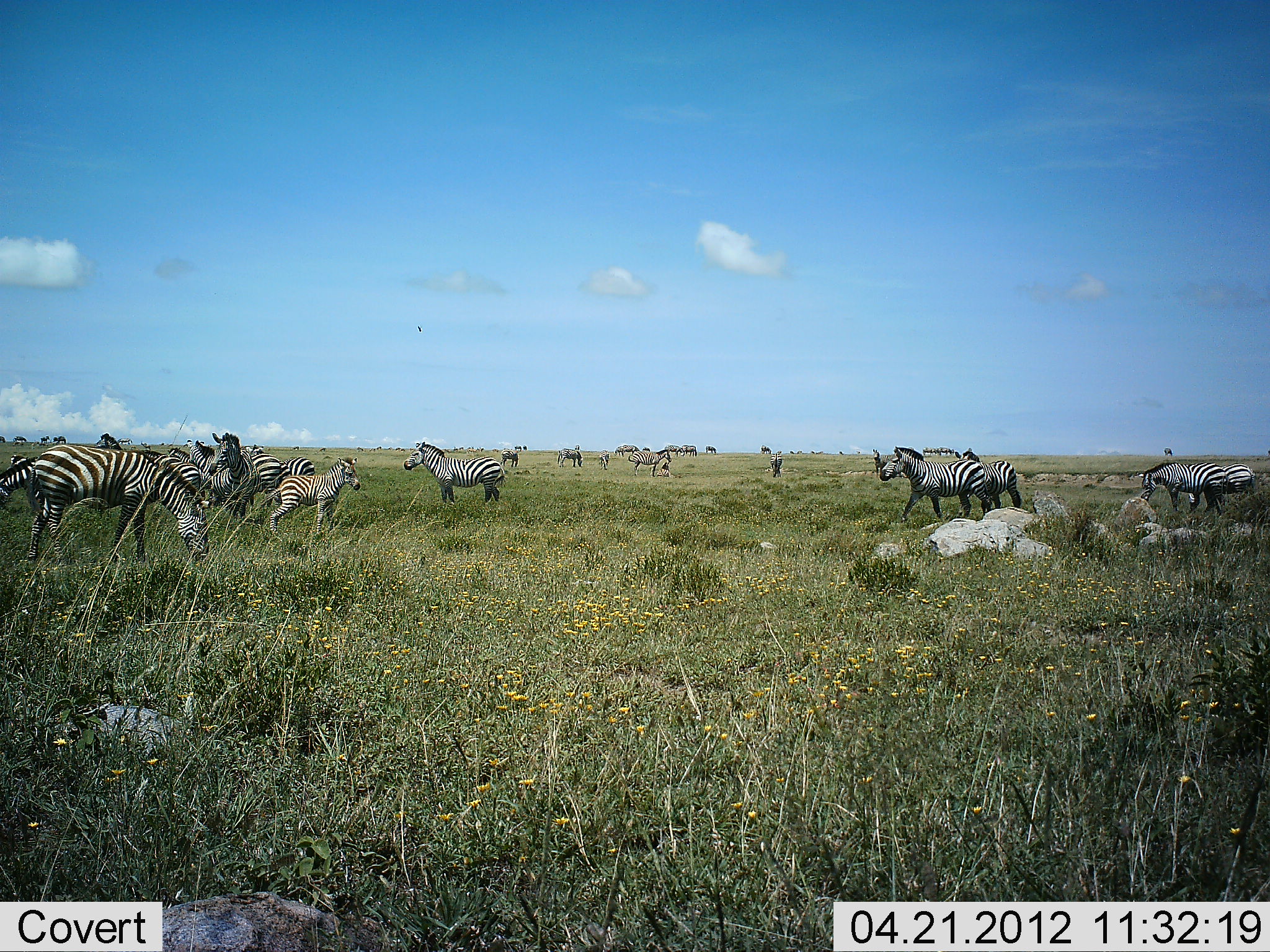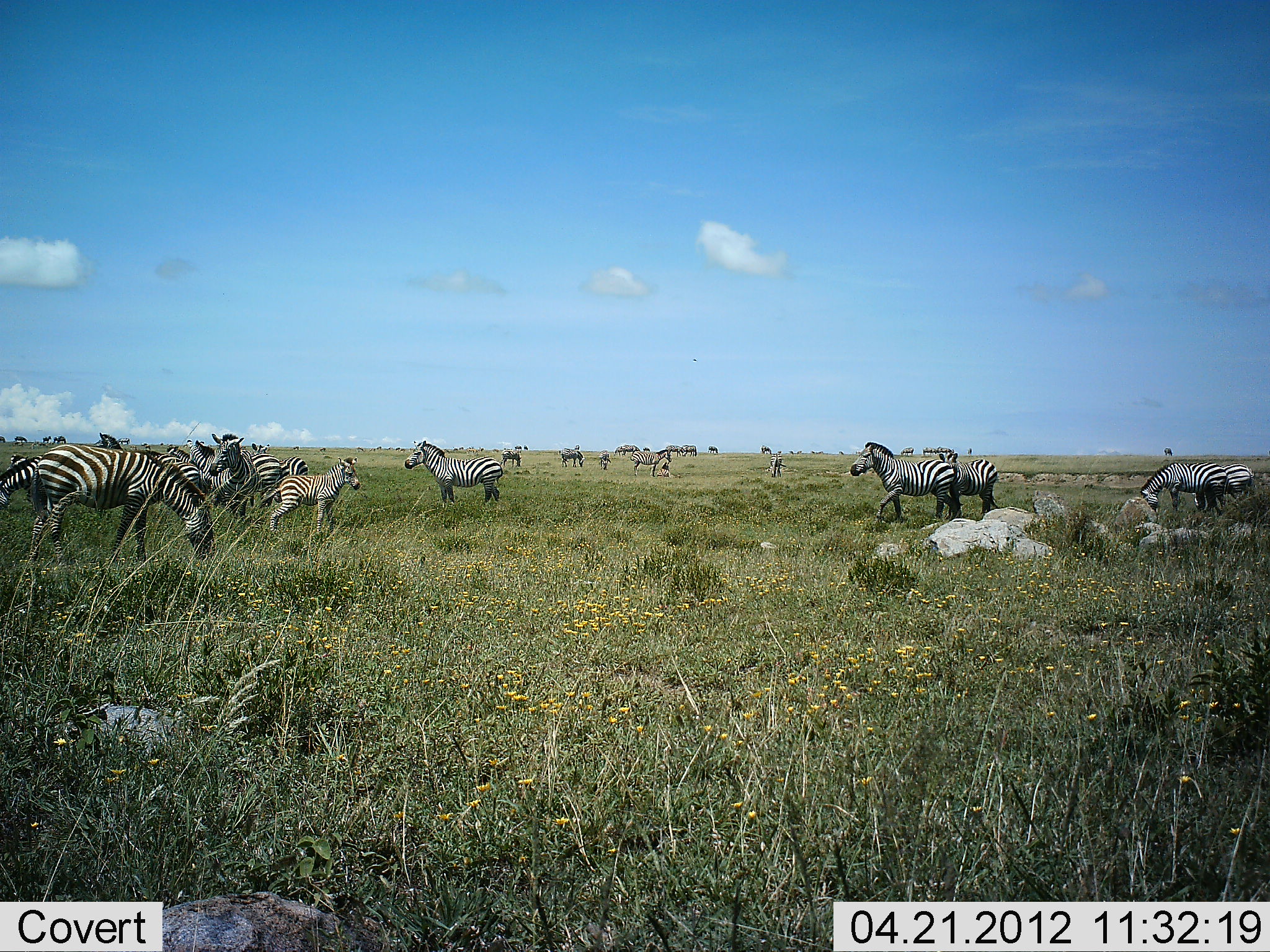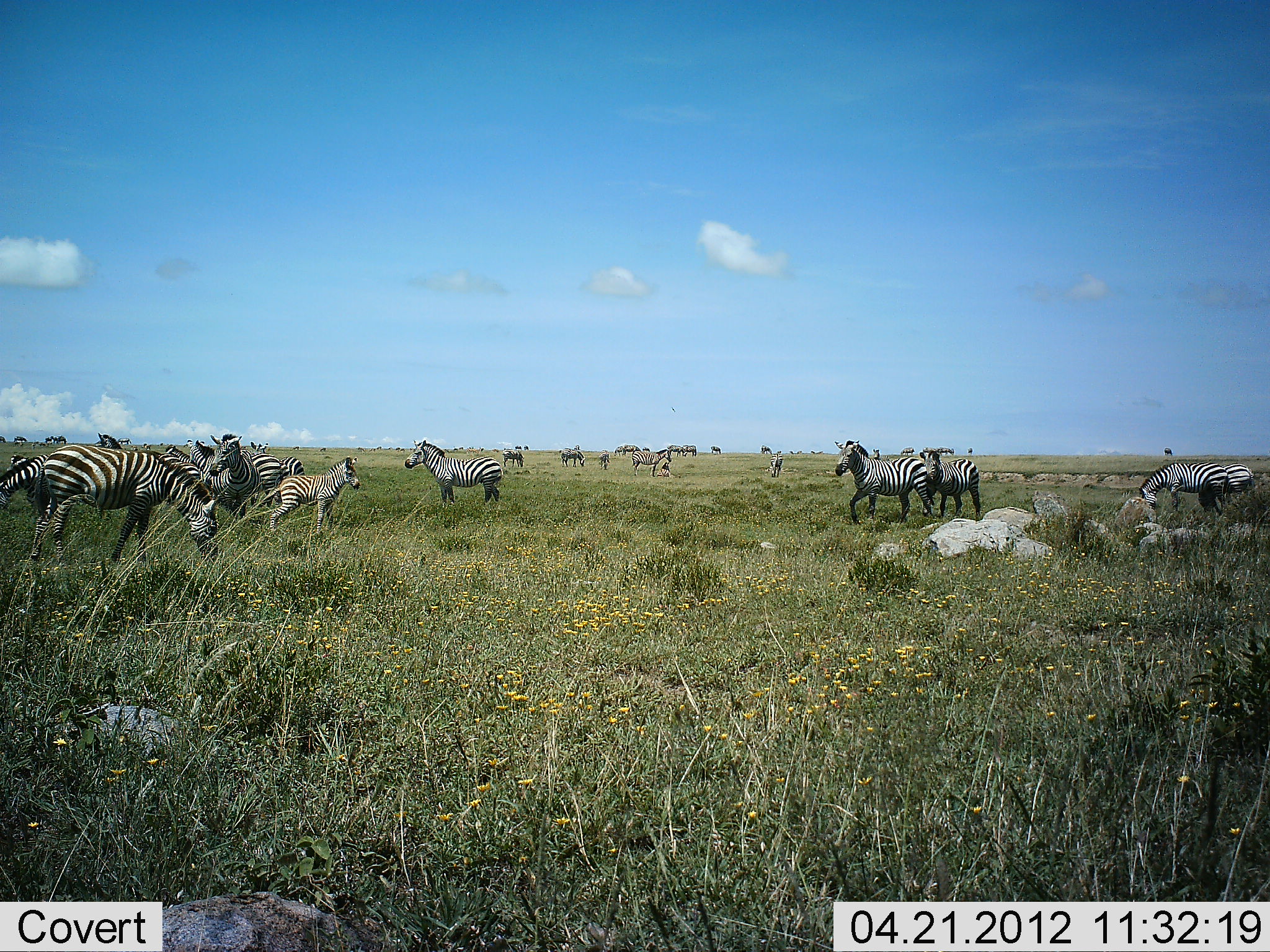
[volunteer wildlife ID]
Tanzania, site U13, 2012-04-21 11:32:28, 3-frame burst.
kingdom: Animalia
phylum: Chordata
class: Mammalia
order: Perissodactyla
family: Equidae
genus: Equus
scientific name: Equus quagga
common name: plains zebra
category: zebra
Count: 11-50.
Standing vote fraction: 74%.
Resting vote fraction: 16%.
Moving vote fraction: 52%.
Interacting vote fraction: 13%.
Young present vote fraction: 71%.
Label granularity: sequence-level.